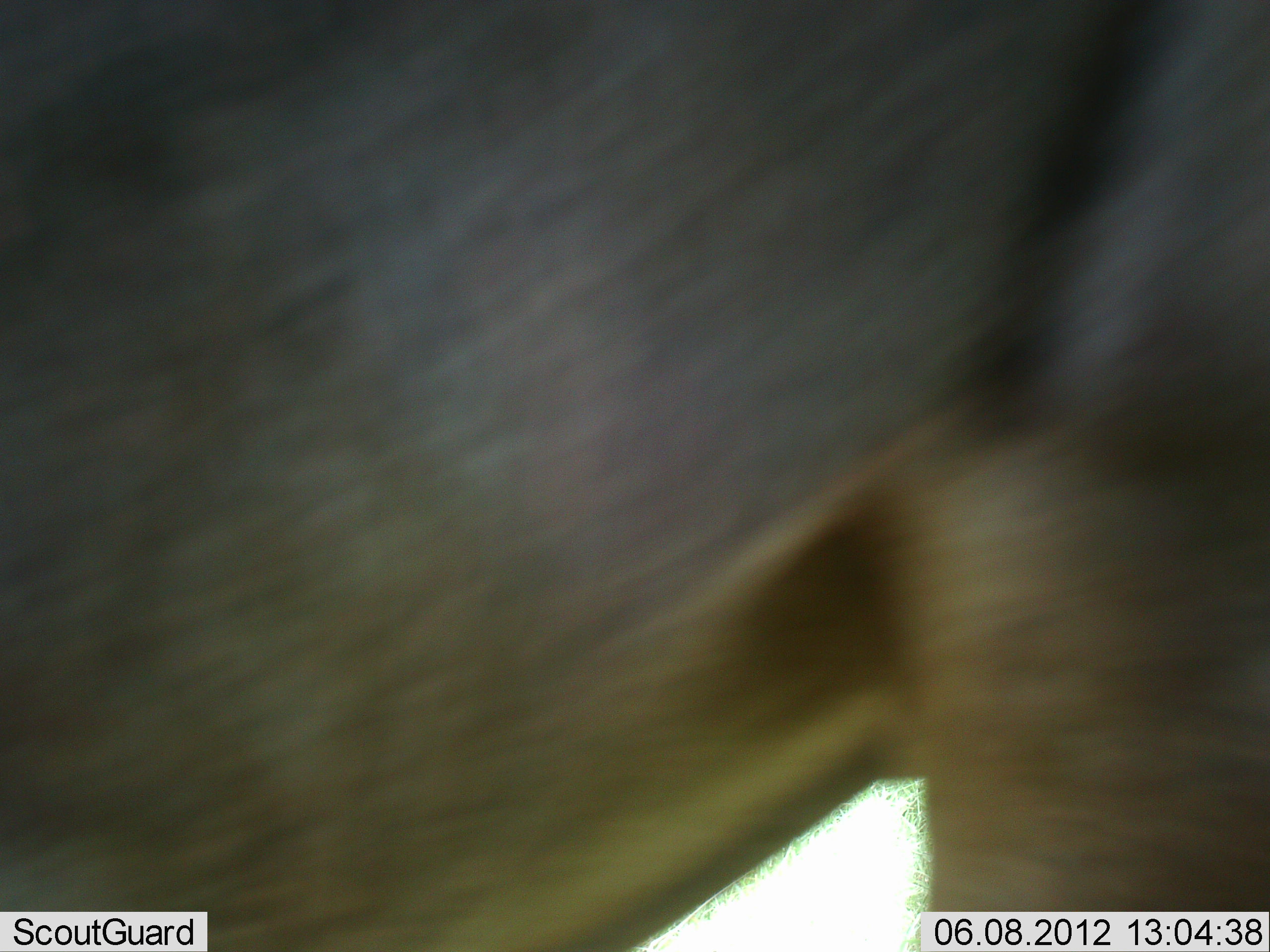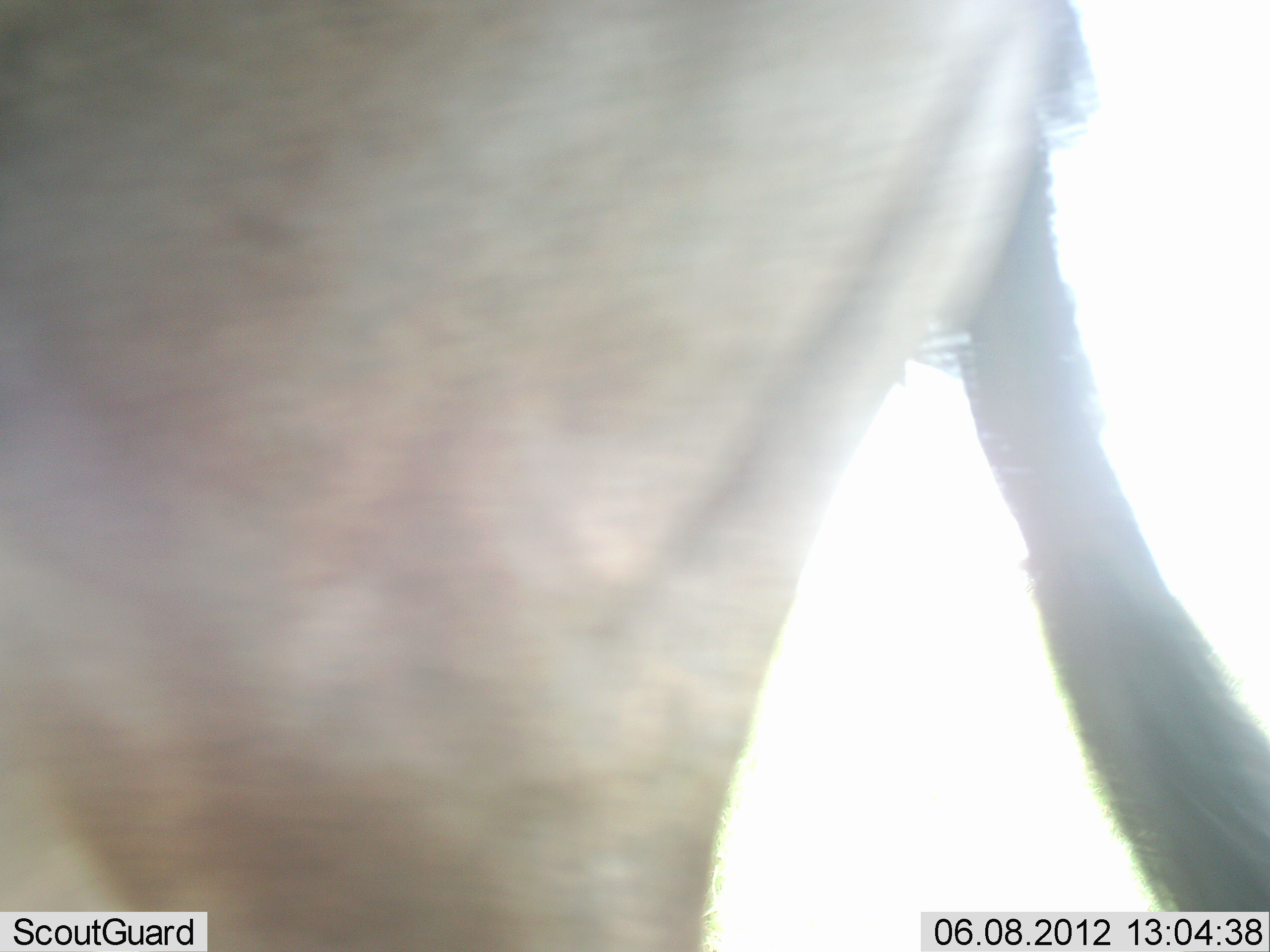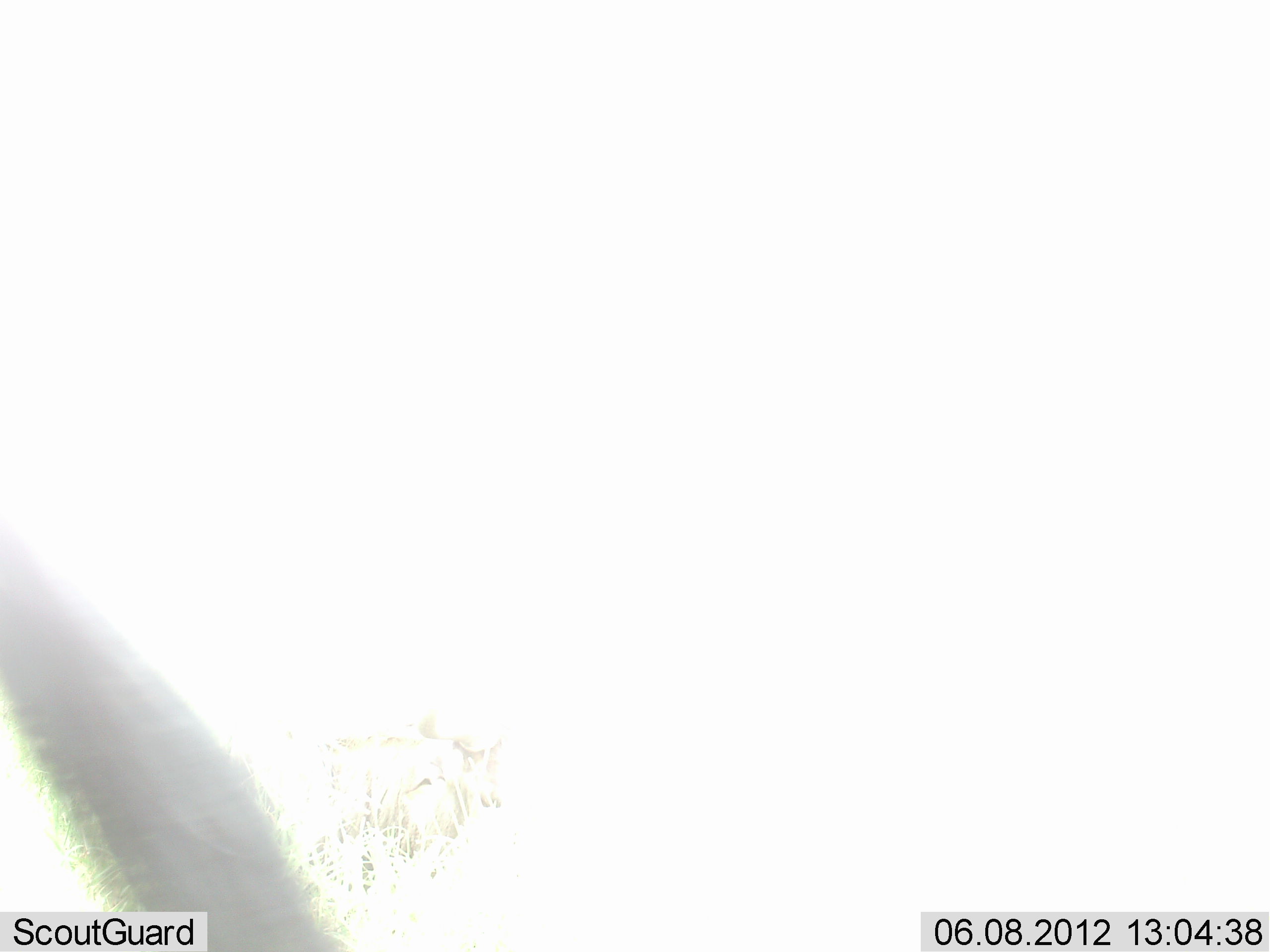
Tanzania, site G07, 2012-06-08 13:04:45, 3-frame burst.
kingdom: Animalia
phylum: Chordata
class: Mammalia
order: Artiodactyla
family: Bovidae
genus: Connochaetes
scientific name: Connochaetes taurinus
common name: blue wildebeest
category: wildebeest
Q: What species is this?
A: Wildebeest (blue wildebeest) (Connochaetes taurinus).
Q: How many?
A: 1.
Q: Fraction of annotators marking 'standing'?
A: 30%.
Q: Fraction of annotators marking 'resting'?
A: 0%.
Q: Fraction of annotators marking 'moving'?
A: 70%.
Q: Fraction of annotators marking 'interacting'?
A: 0%.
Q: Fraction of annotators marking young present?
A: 0%.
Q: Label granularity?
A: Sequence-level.